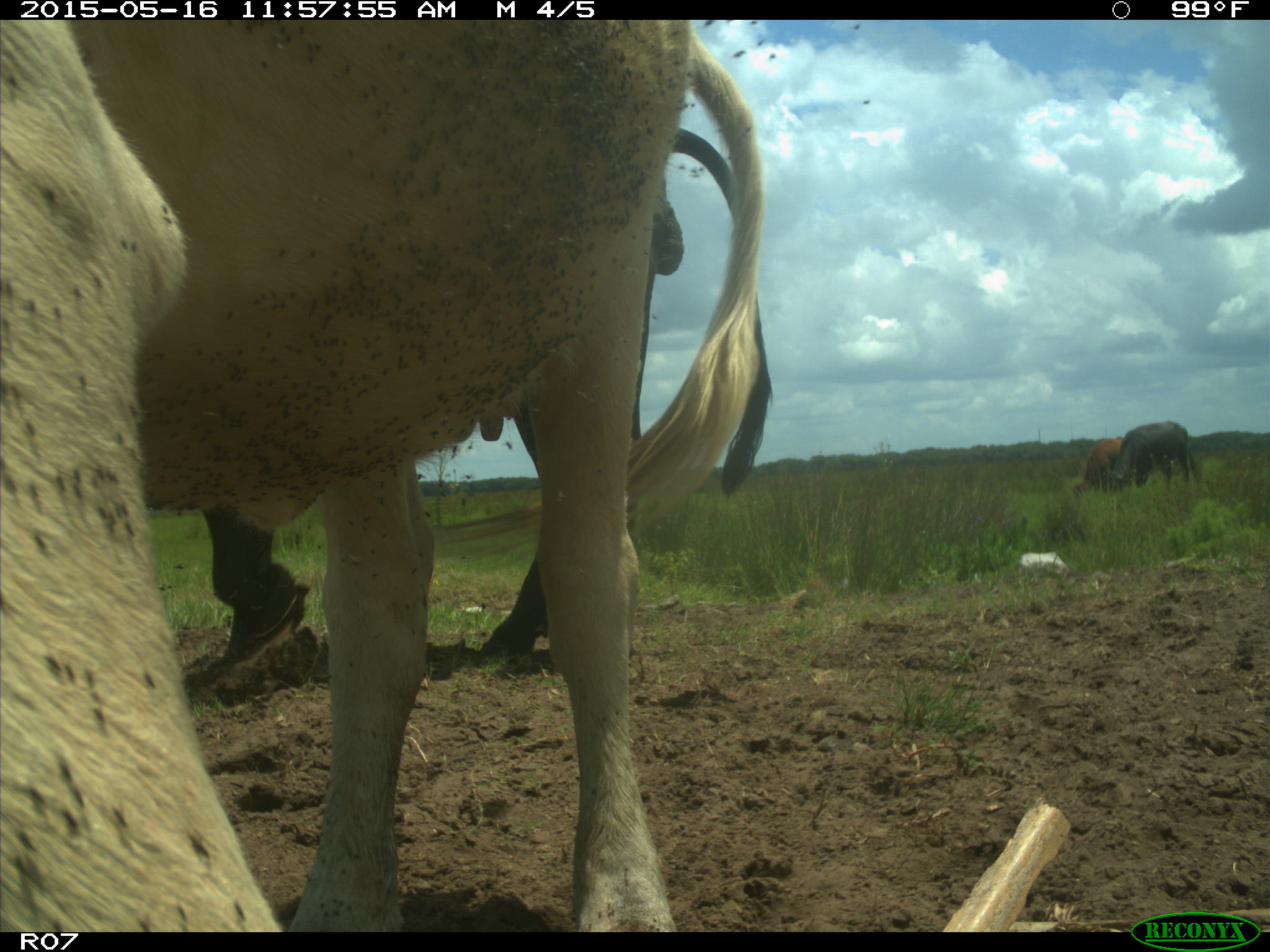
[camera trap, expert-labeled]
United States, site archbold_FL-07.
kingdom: Animalia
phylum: Chordata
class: Mammalia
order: Artiodactyla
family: Bovidae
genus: Bos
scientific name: Bos taurus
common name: domestic cow